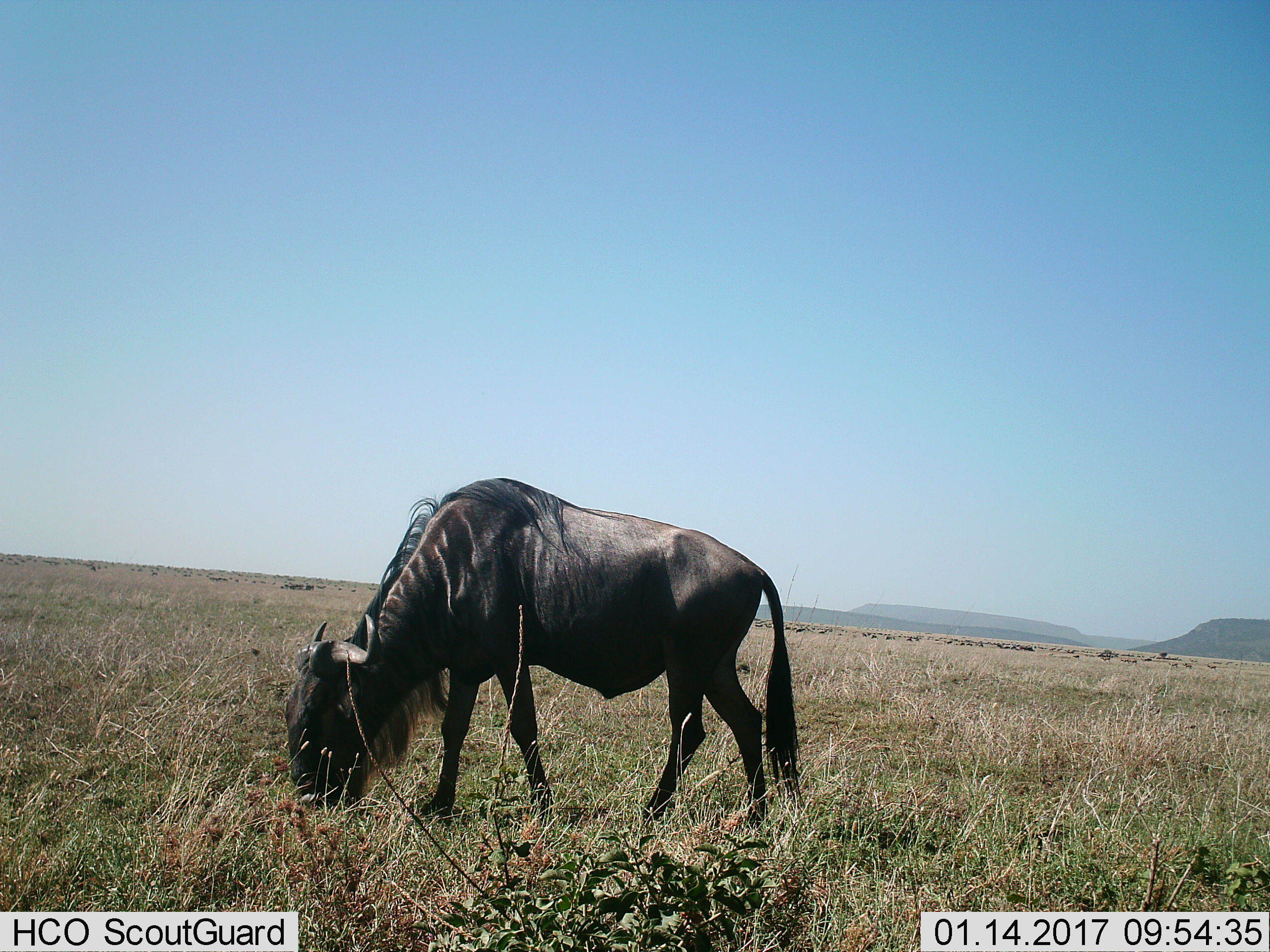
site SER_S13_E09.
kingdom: Animalia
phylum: Chordata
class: Mammalia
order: Artiodactyla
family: Bovidae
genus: Connochaetes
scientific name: Connochaetes taurinus taurinus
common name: blue wildebeest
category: wildebeestblue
Wildebeestblue (blue wildebeest) (Connochaetes taurinus taurinus), count 1. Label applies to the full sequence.